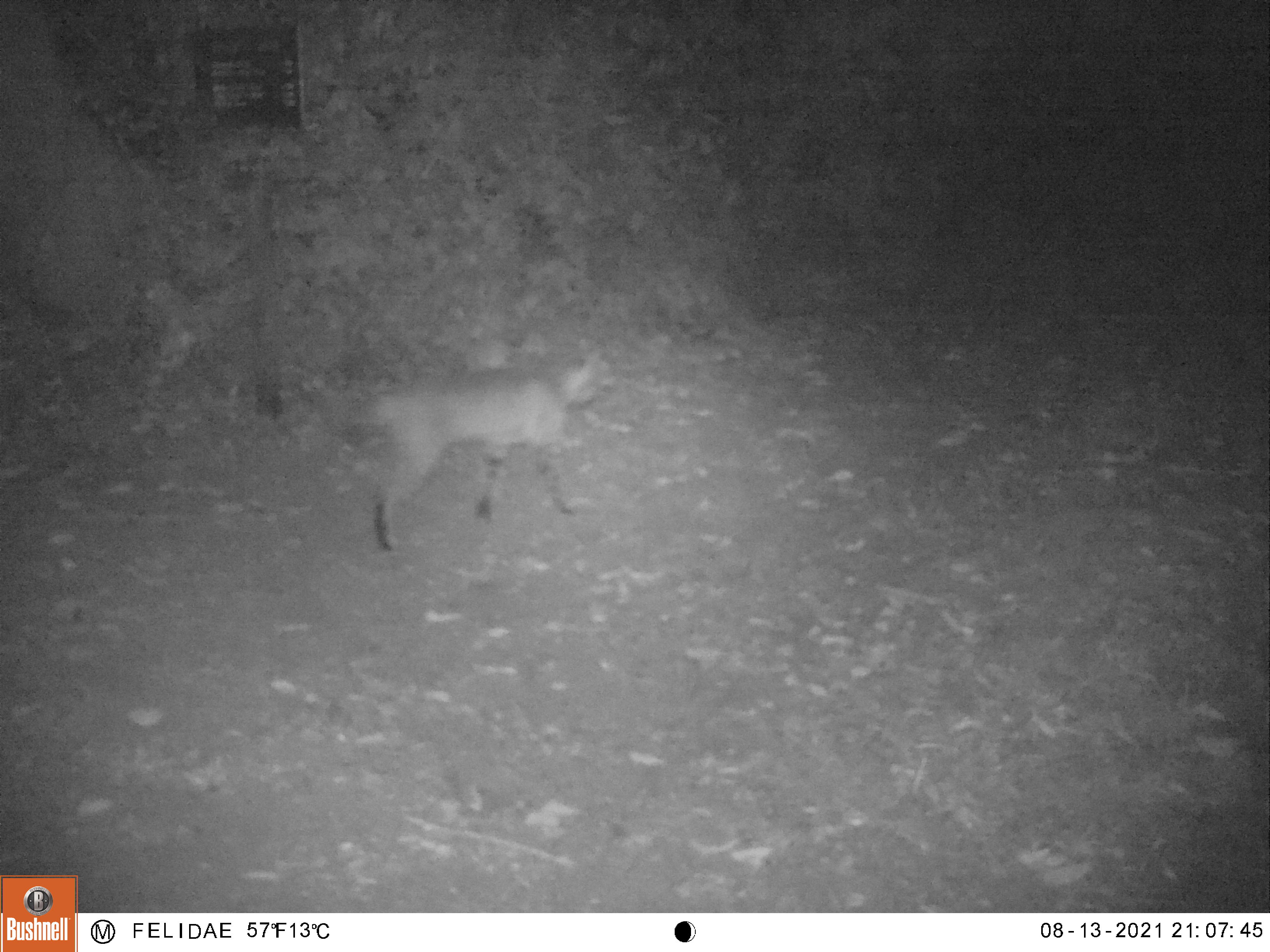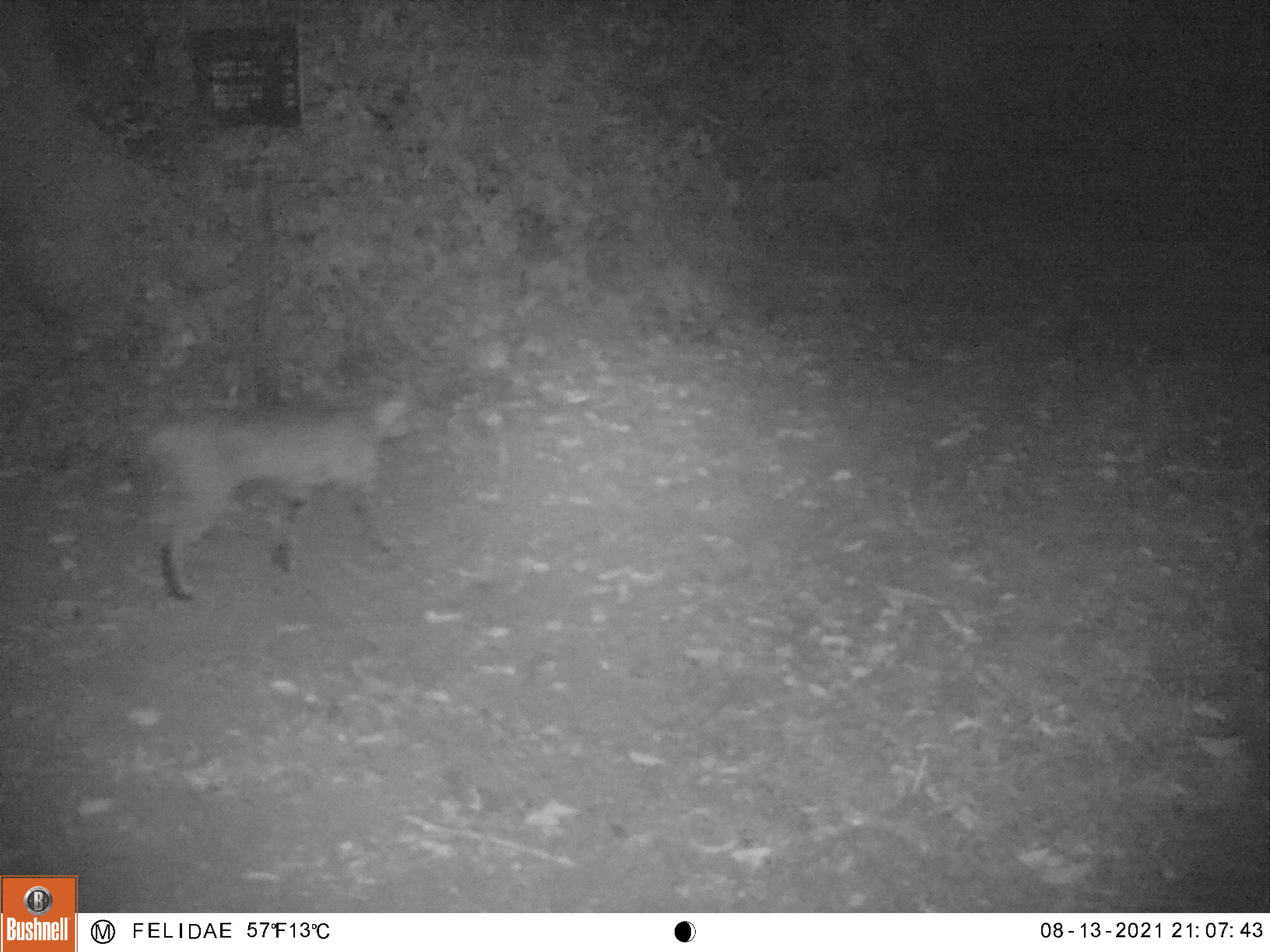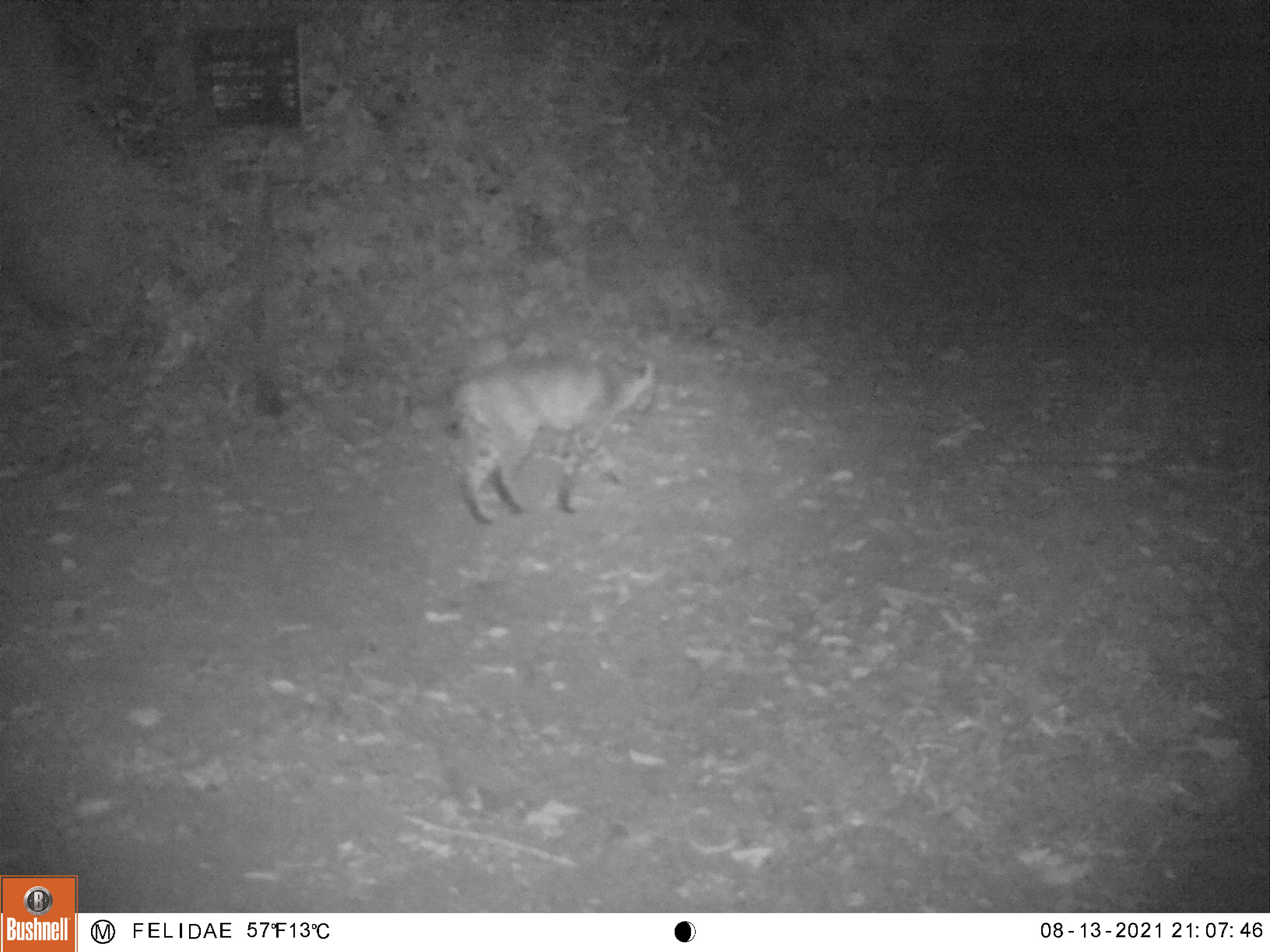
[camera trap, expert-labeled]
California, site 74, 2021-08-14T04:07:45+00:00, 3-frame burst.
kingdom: Animalia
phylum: Chordata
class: Mammalia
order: Carnivora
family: Felidae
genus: Lynx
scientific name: Lynx rufus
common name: bobcat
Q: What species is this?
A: Bobcat (Lynx rufus).